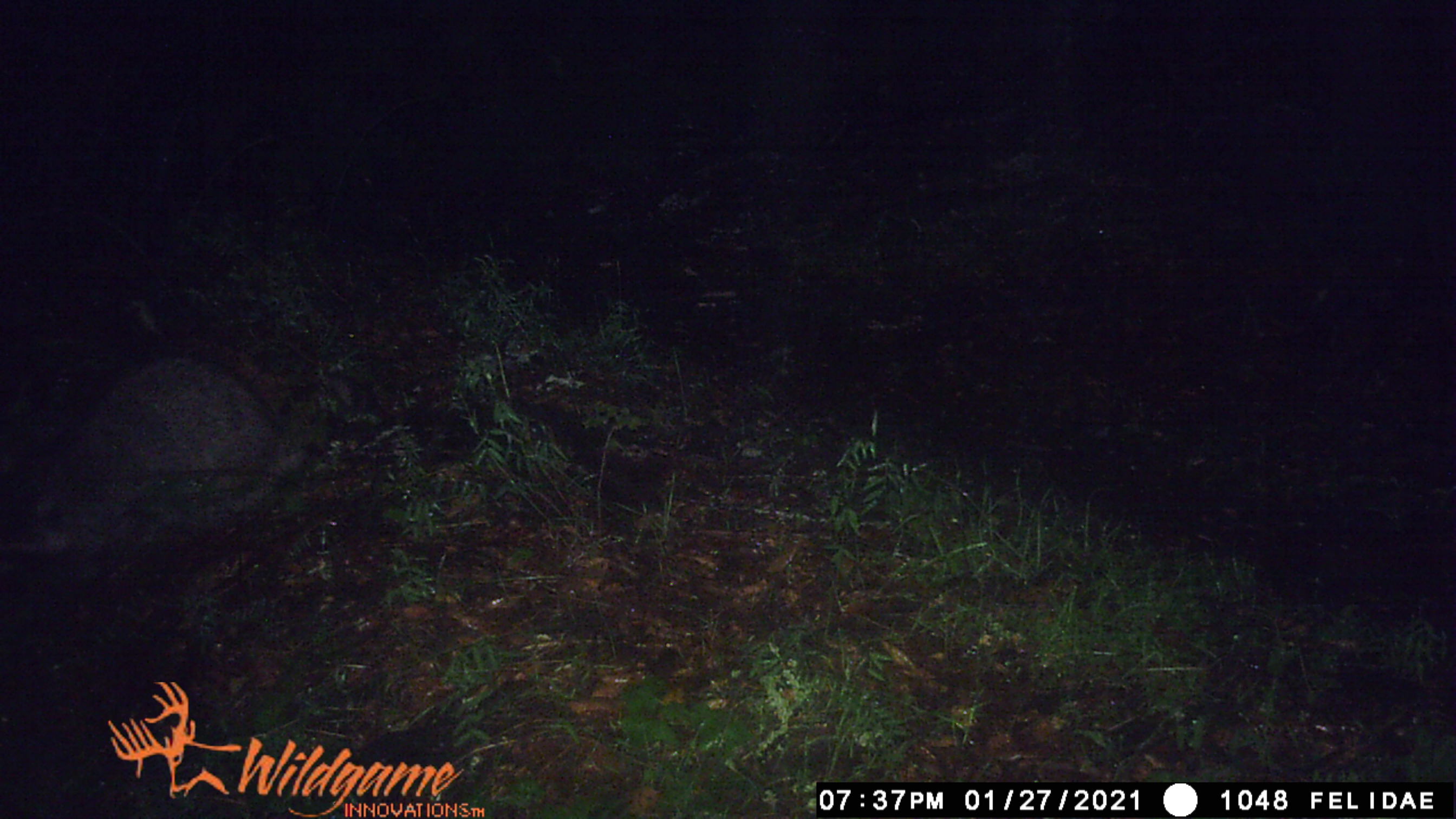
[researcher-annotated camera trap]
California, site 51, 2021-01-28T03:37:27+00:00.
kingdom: Animalia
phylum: Chordata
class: Mammalia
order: Carnivora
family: Procyonidae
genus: Procyon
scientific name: Procyon lotor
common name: raccoon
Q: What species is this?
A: Raccoon (Procyon lotor).